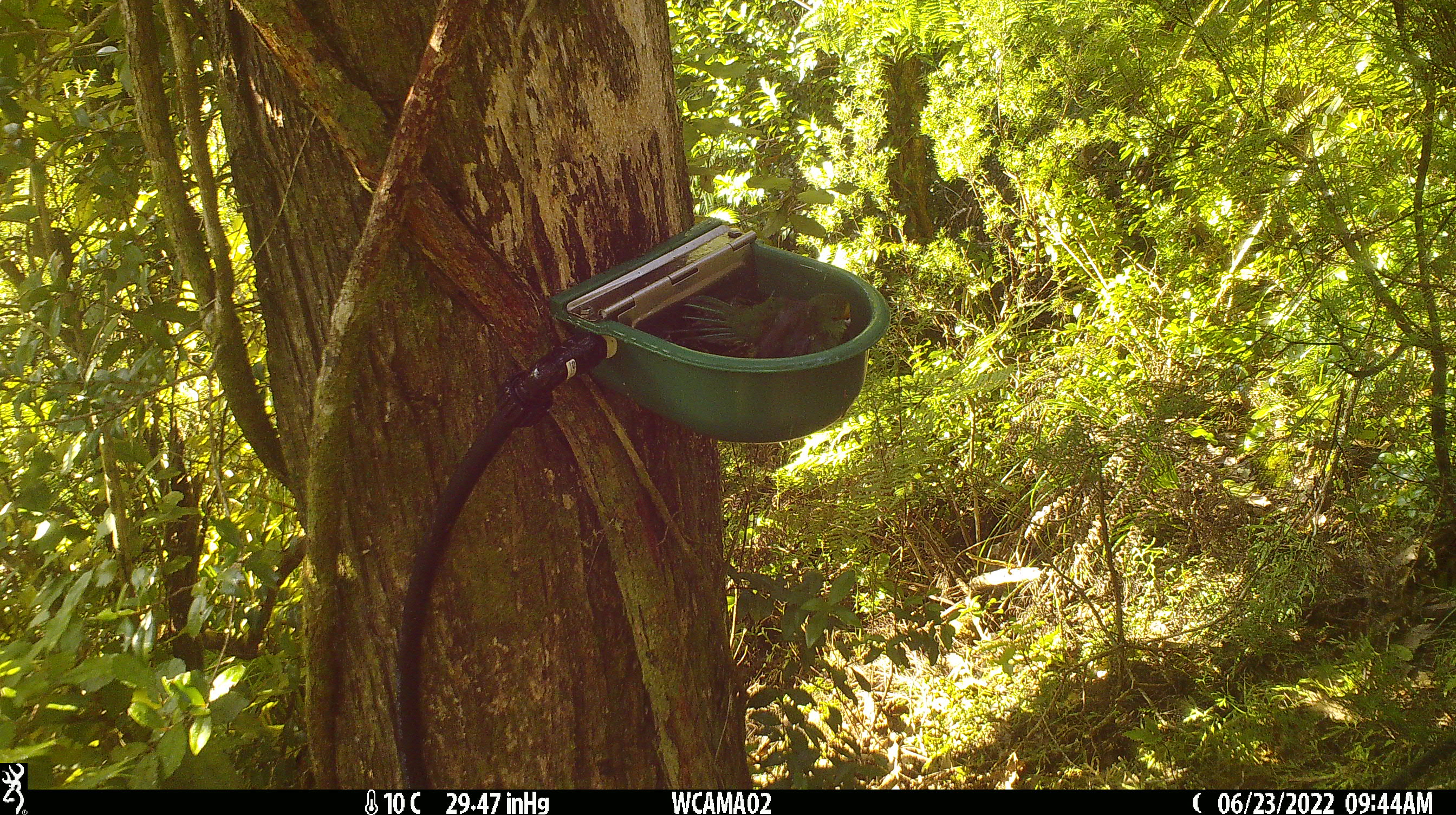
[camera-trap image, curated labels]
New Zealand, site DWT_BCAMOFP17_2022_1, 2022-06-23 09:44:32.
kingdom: Animalia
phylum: Chordata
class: Aves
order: Psittaciformes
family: Psittaculidae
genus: Cyanoramphus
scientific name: Cyanoramphus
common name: parakeet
Parakeet (Cyanoramphus).